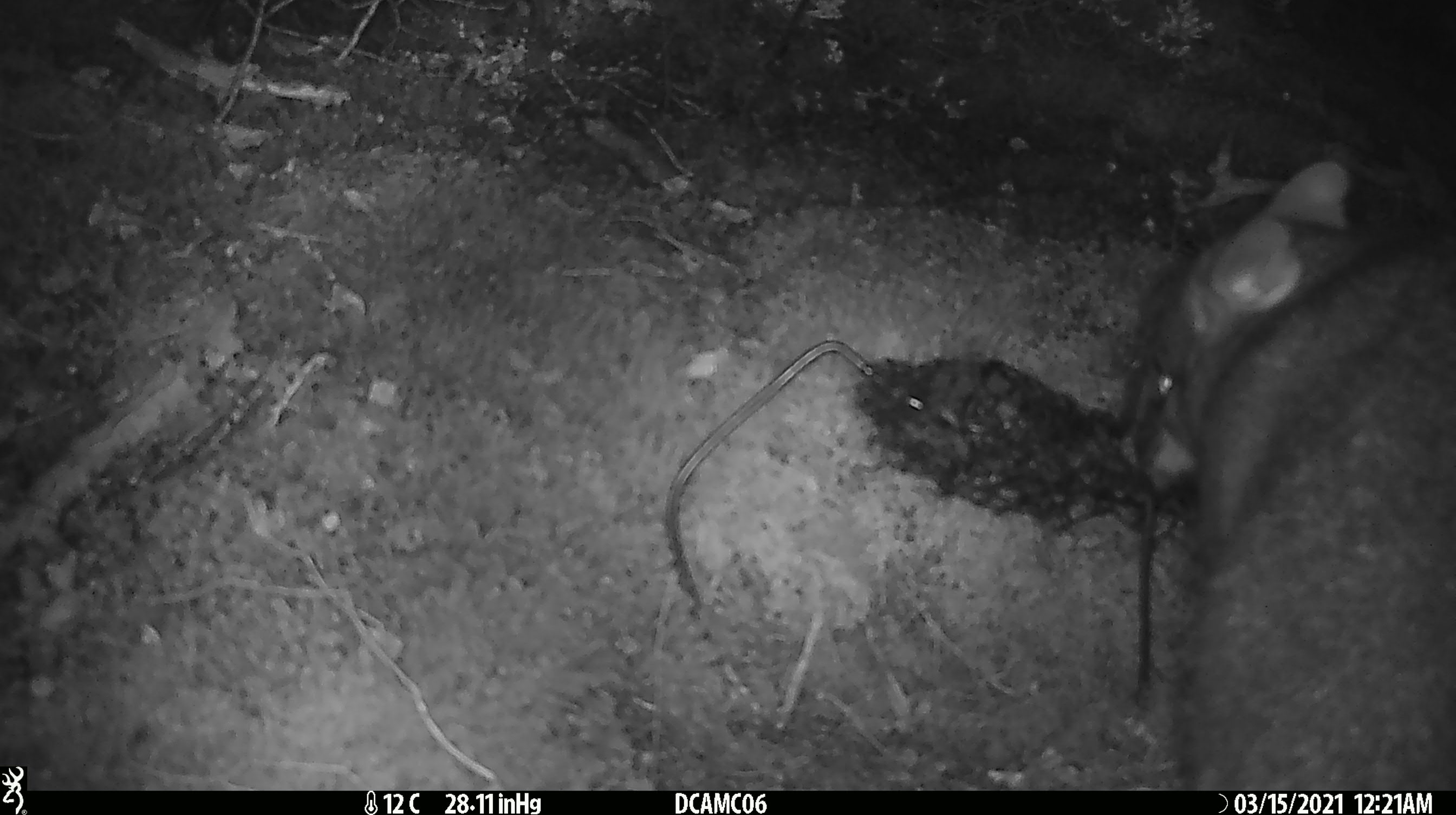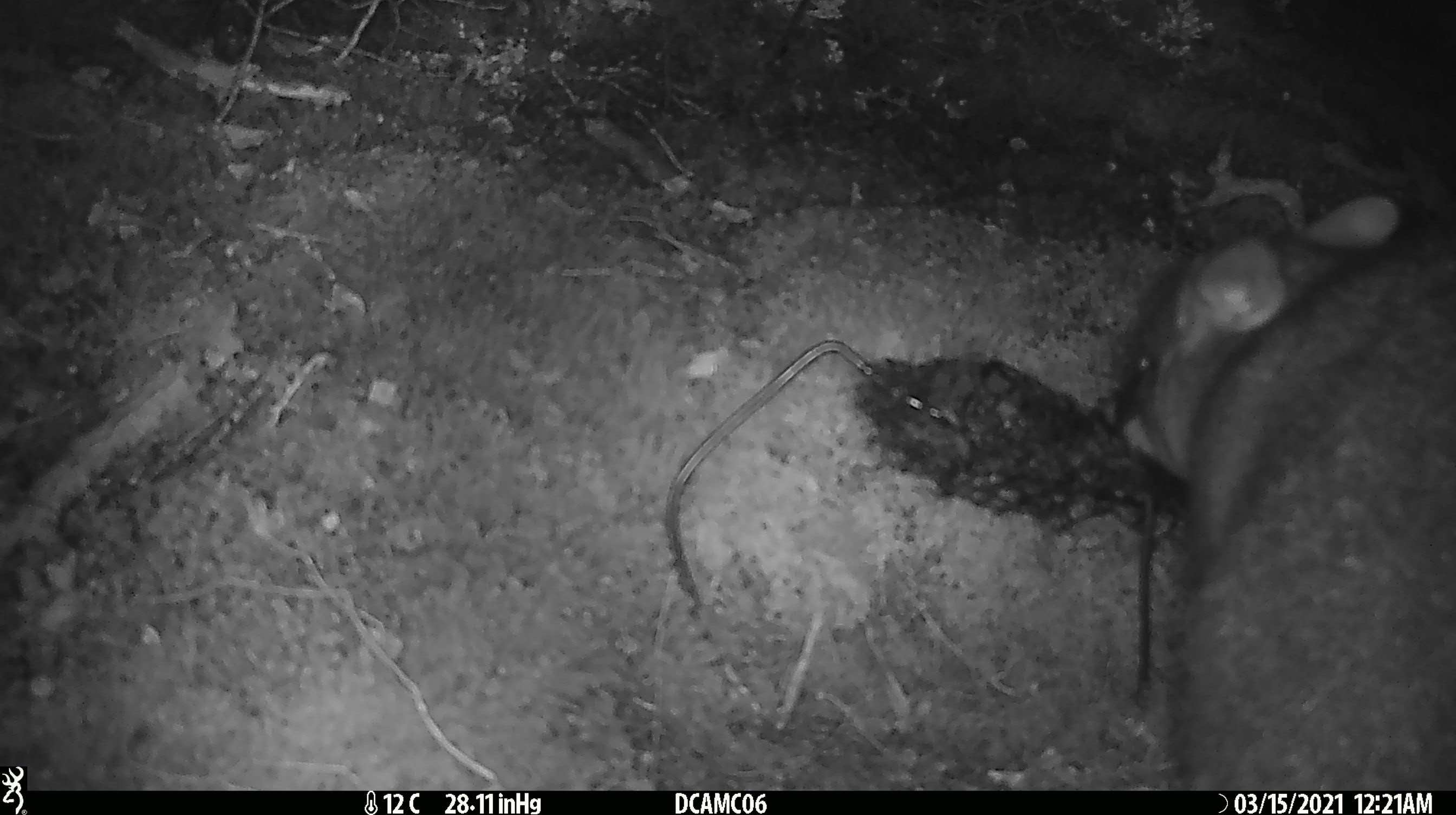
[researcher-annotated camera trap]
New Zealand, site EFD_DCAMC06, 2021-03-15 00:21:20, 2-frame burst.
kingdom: Animalia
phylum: Chordata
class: Mammalia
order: Diprotodontia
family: Phalangeridae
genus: Trichosurus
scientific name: Trichosurus vulpecula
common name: common brushtail possum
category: possum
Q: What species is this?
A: Possum (common brushtail possum) (Trichosurus vulpecula).